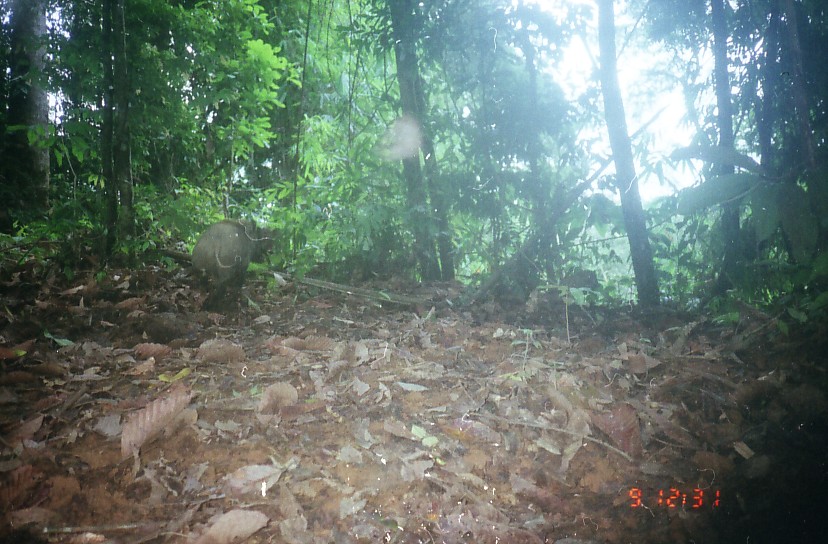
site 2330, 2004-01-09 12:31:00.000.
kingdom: Animalia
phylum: Chordata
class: Mammalia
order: Artiodactyla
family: Suidae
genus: Sus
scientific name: Sus scrofa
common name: wild boar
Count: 1.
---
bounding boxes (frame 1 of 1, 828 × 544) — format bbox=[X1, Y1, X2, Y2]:
sus scrofa: bbox=[188, 212, 277, 314]; bbox=[558, 269, 599, 290]